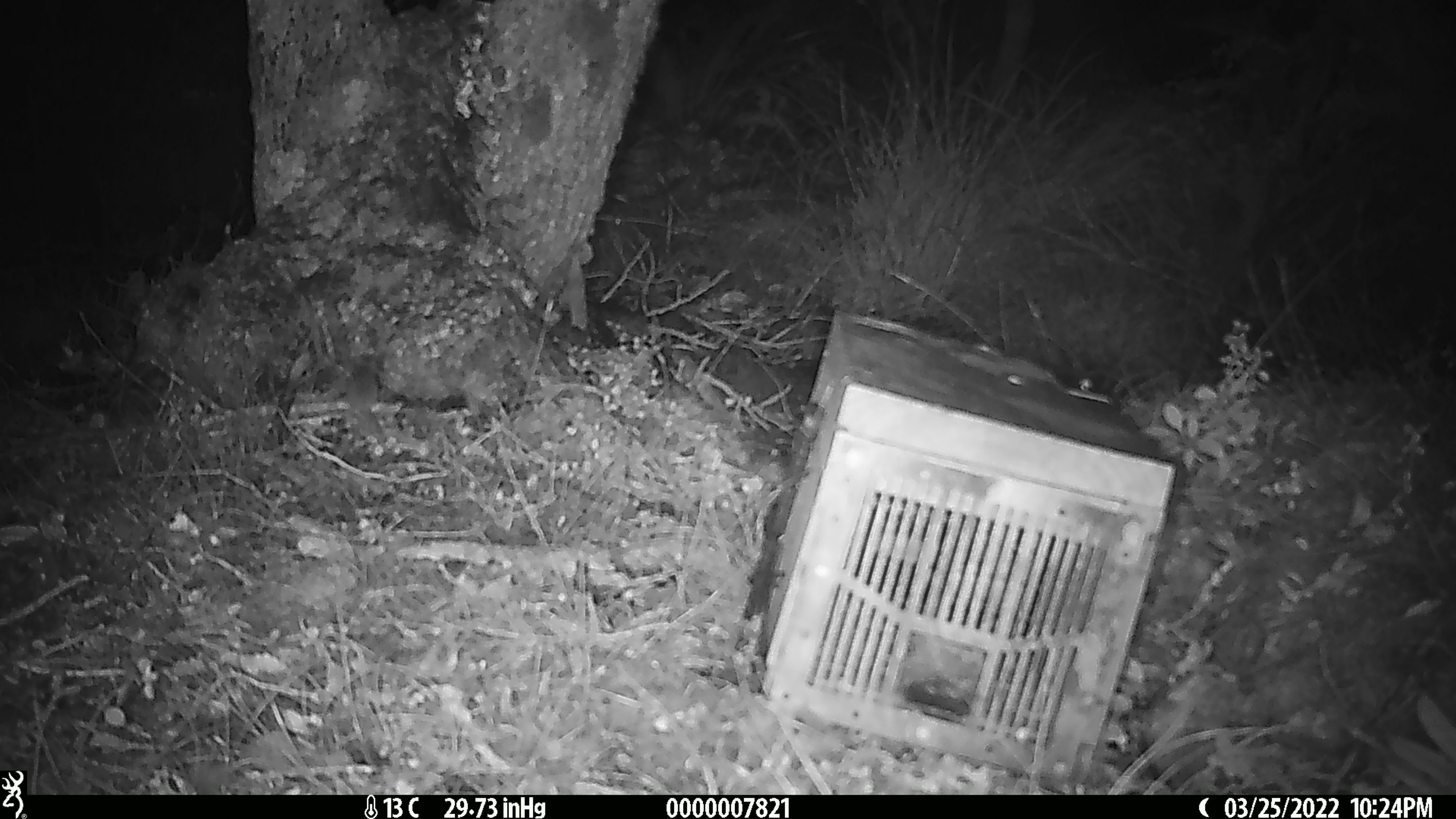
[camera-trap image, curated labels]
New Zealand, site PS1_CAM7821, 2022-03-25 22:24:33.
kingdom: Animalia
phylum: Chordata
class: Mammalia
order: Rodentia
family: Muridae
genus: Mus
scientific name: Mus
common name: mouse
Mouse (Mus).